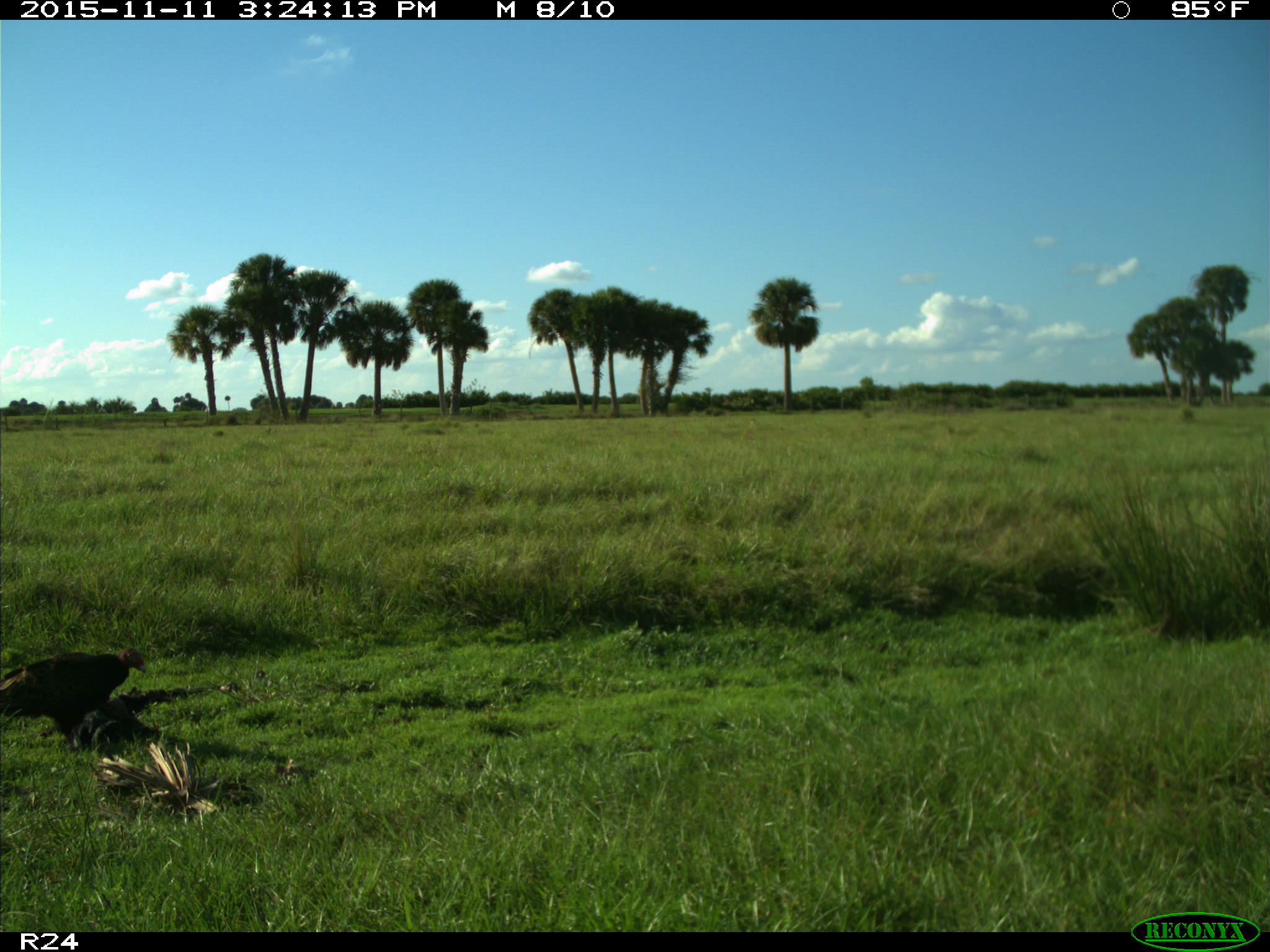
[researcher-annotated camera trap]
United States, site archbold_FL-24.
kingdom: Animalia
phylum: Chordata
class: Aves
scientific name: Aves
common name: birds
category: unidentified bird